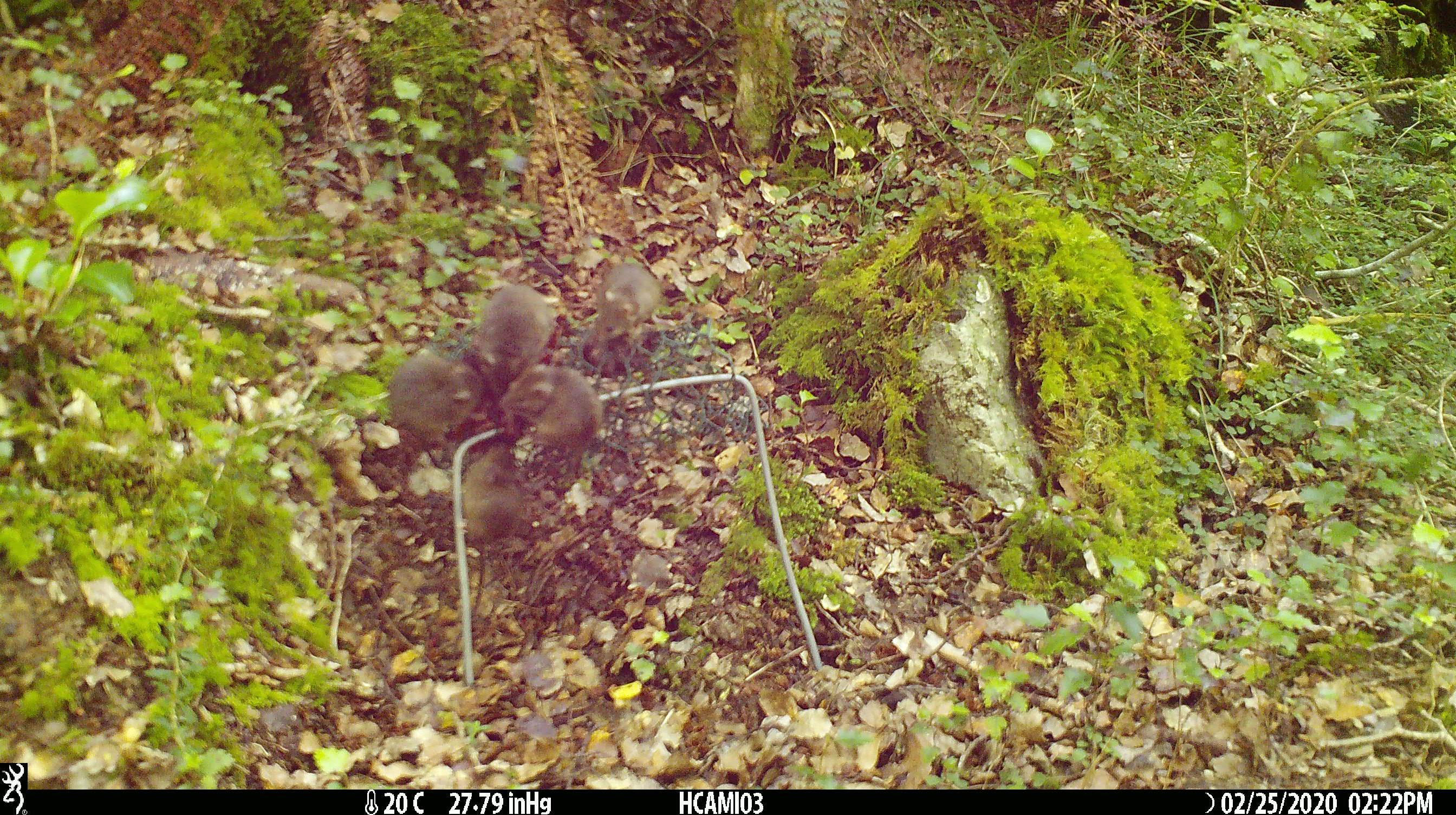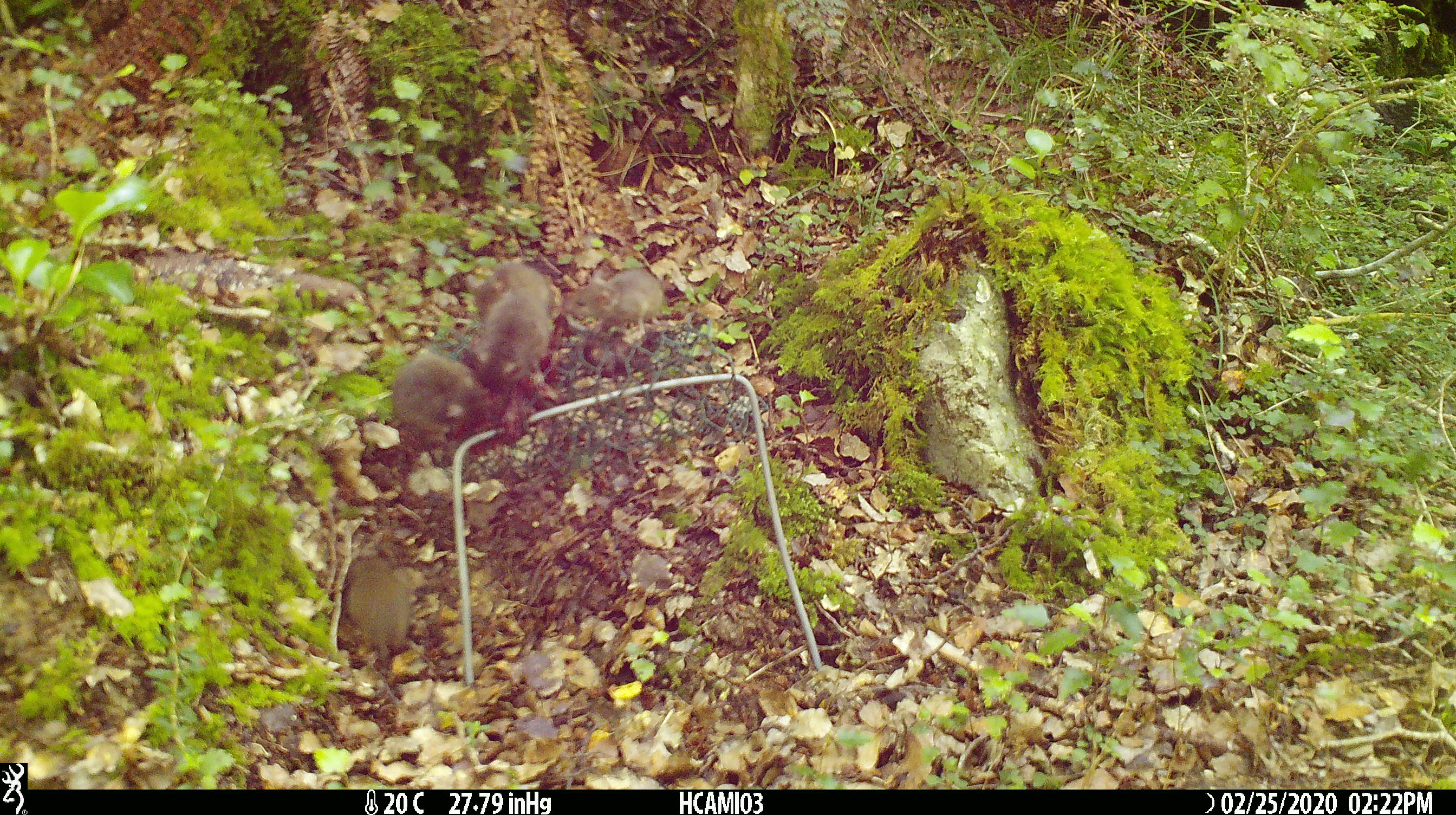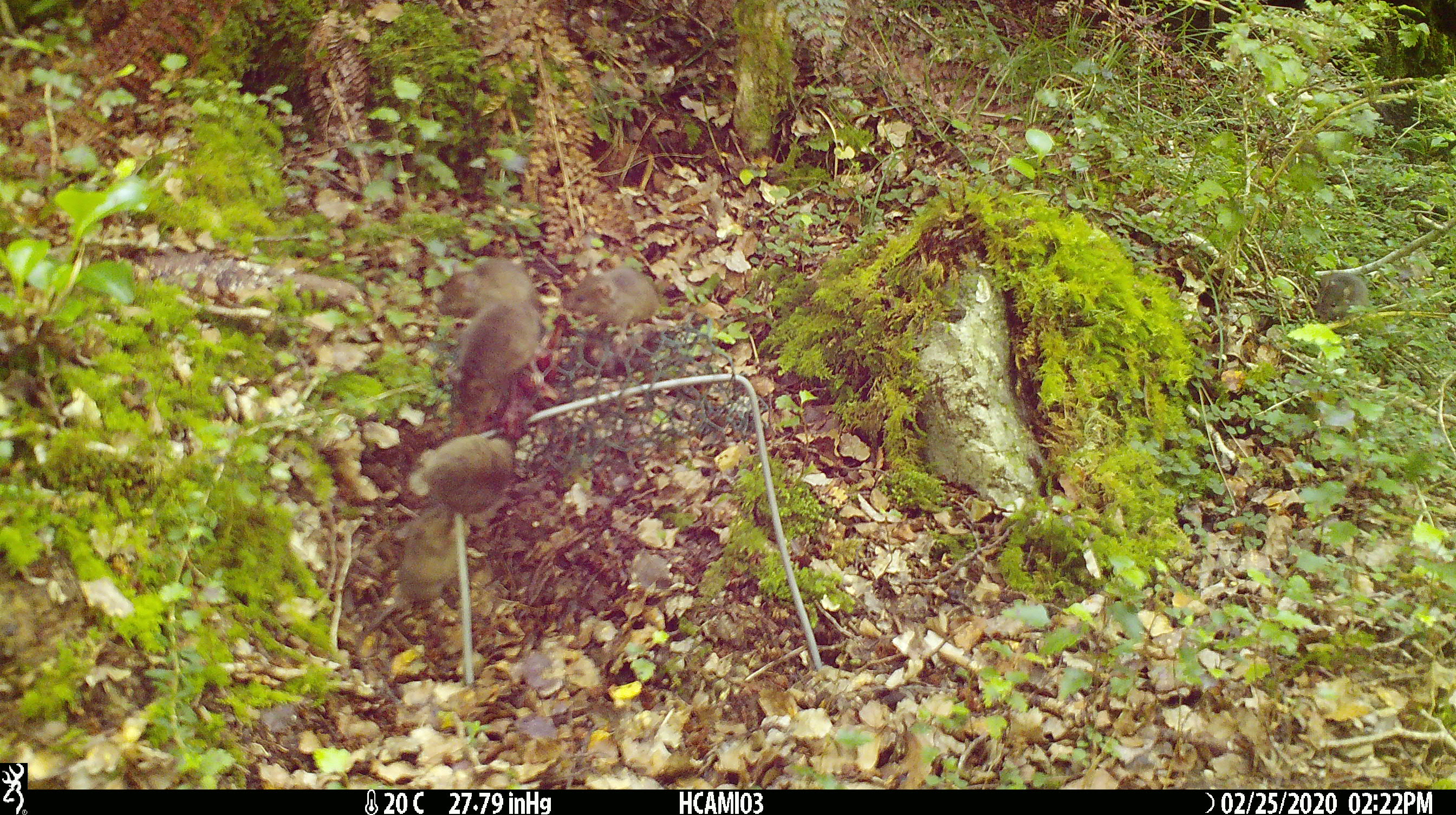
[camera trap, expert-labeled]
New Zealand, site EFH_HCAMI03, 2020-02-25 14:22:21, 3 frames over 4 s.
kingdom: Animalia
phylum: Chordata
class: Mammalia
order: Rodentia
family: Muridae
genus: Mus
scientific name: Mus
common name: mouse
Mouse (Mus).